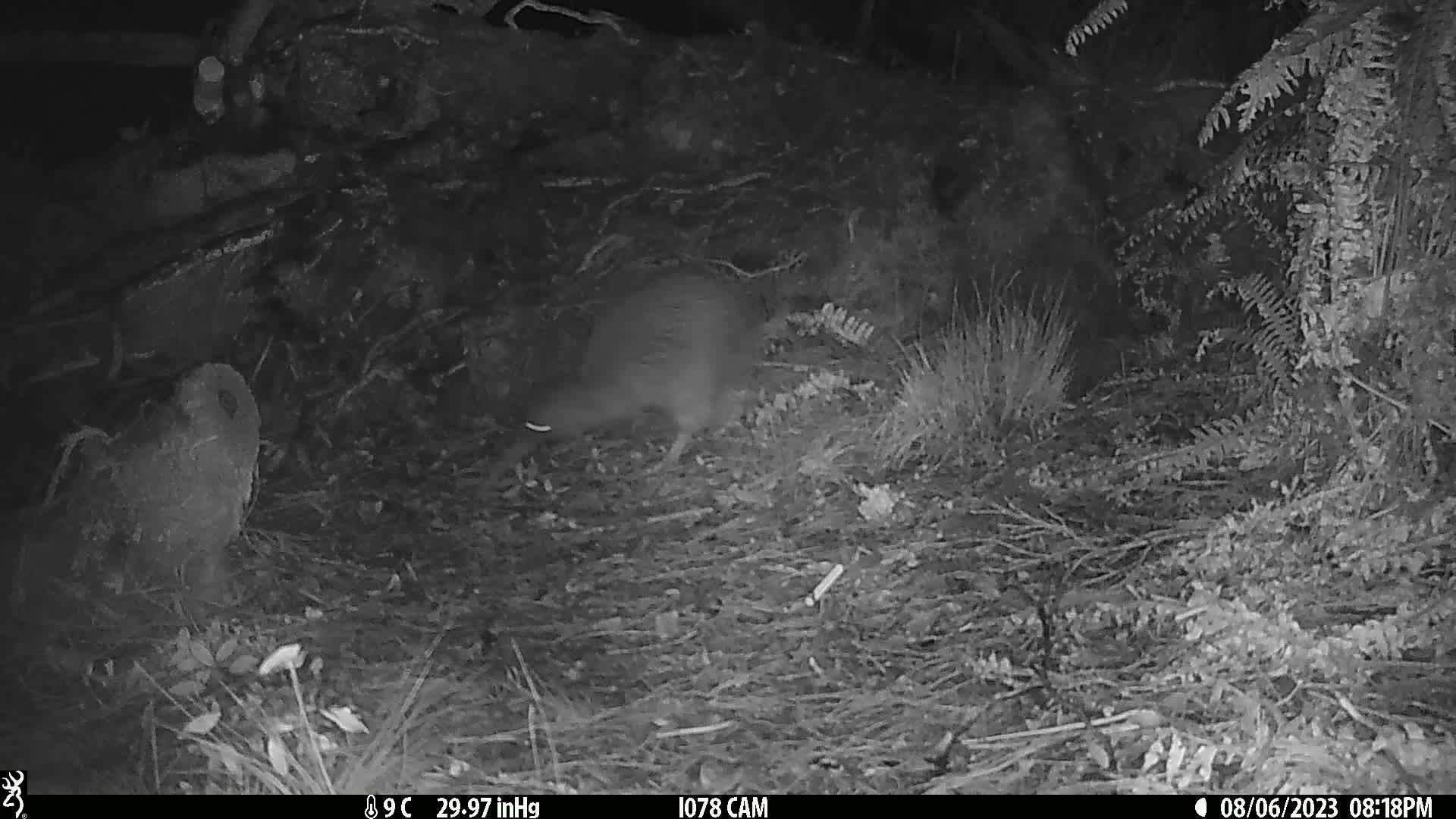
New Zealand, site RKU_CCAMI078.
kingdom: Animalia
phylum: Chordata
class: Aves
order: Apterygiformes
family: Apterygidae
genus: Apteryx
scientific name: Apteryx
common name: kiwi